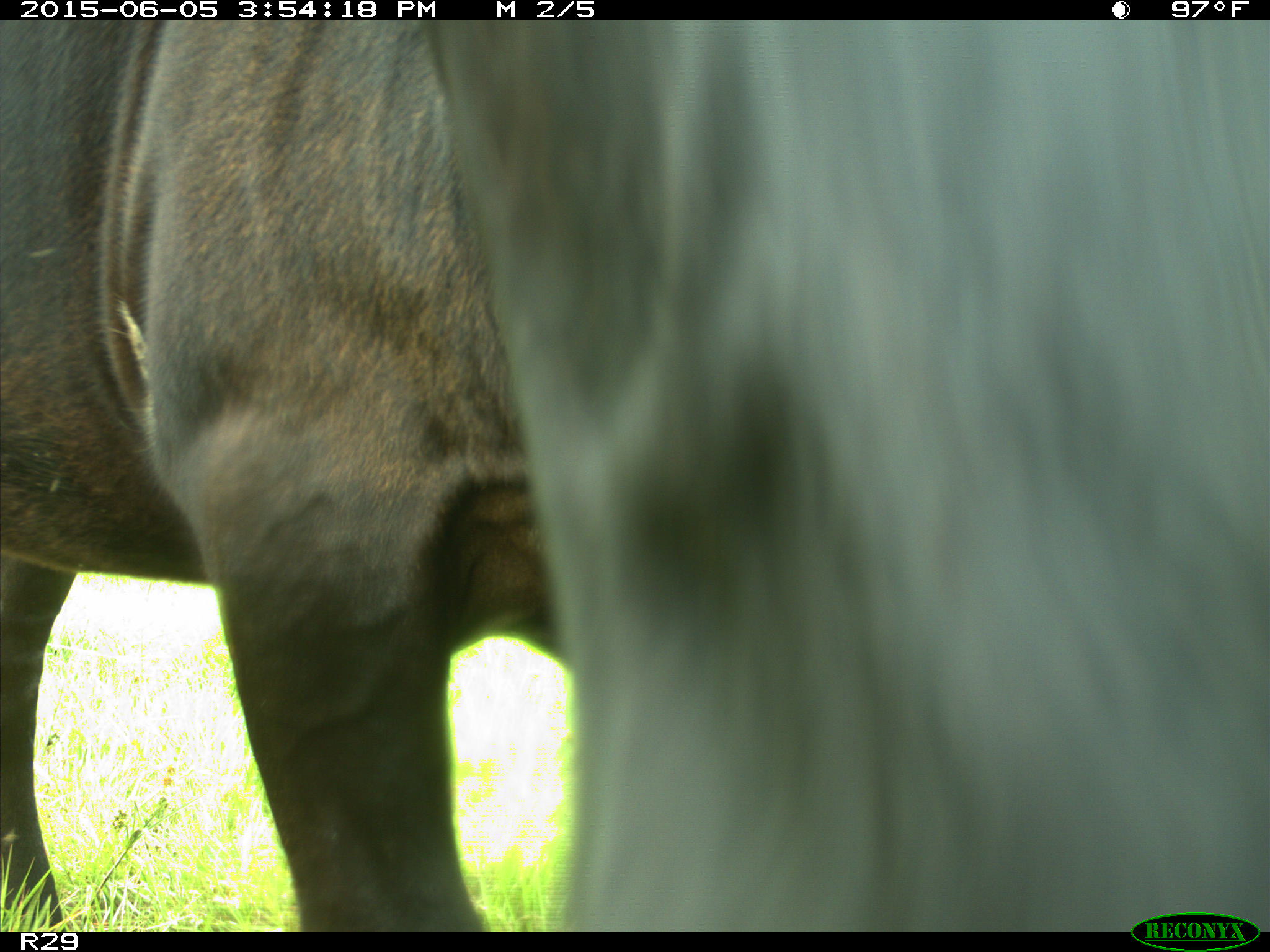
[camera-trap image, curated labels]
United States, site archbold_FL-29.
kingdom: Animalia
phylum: Chordata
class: Mammalia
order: Artiodactyla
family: Bovidae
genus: Bos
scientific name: Bos taurus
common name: domestic cow